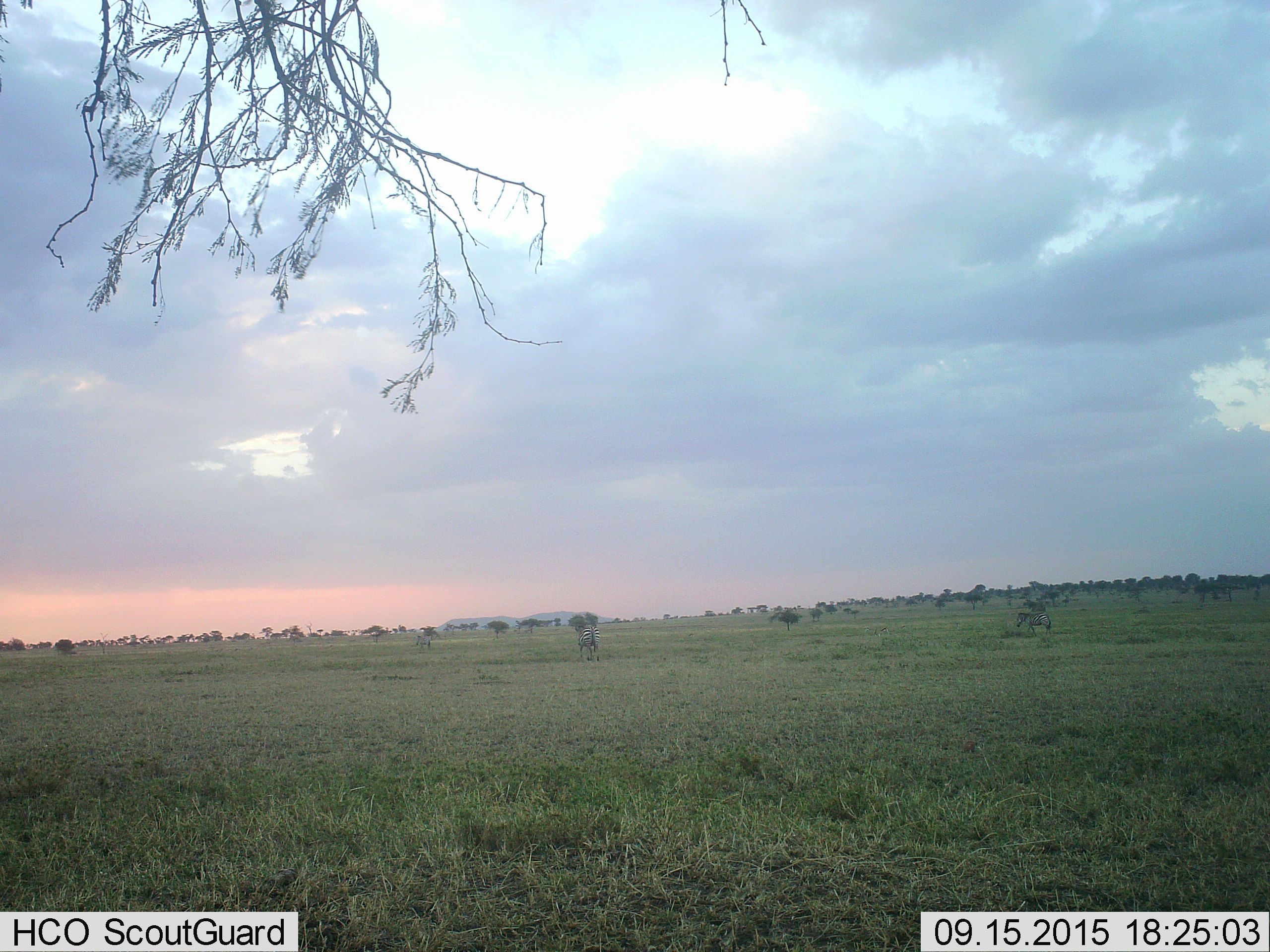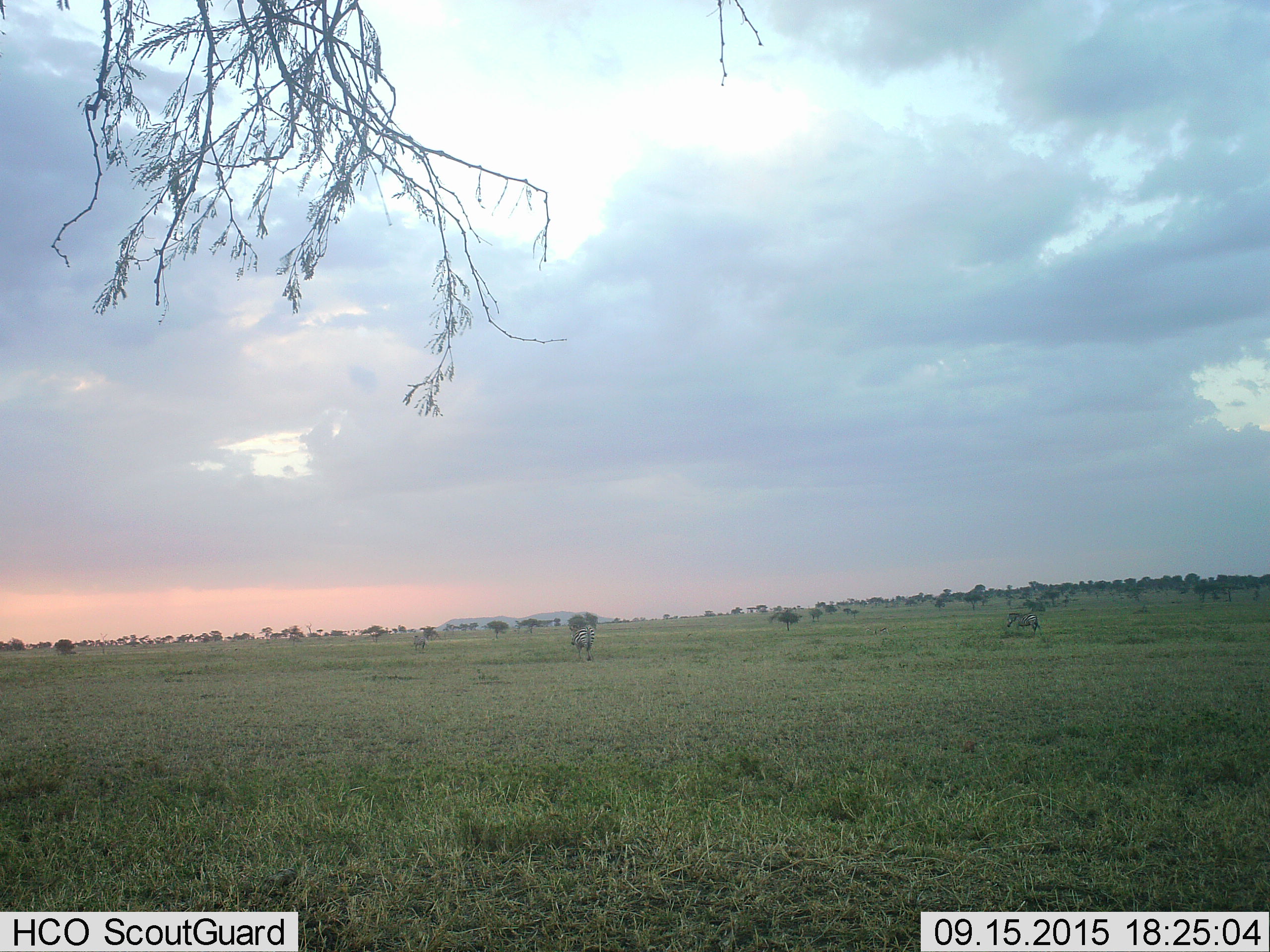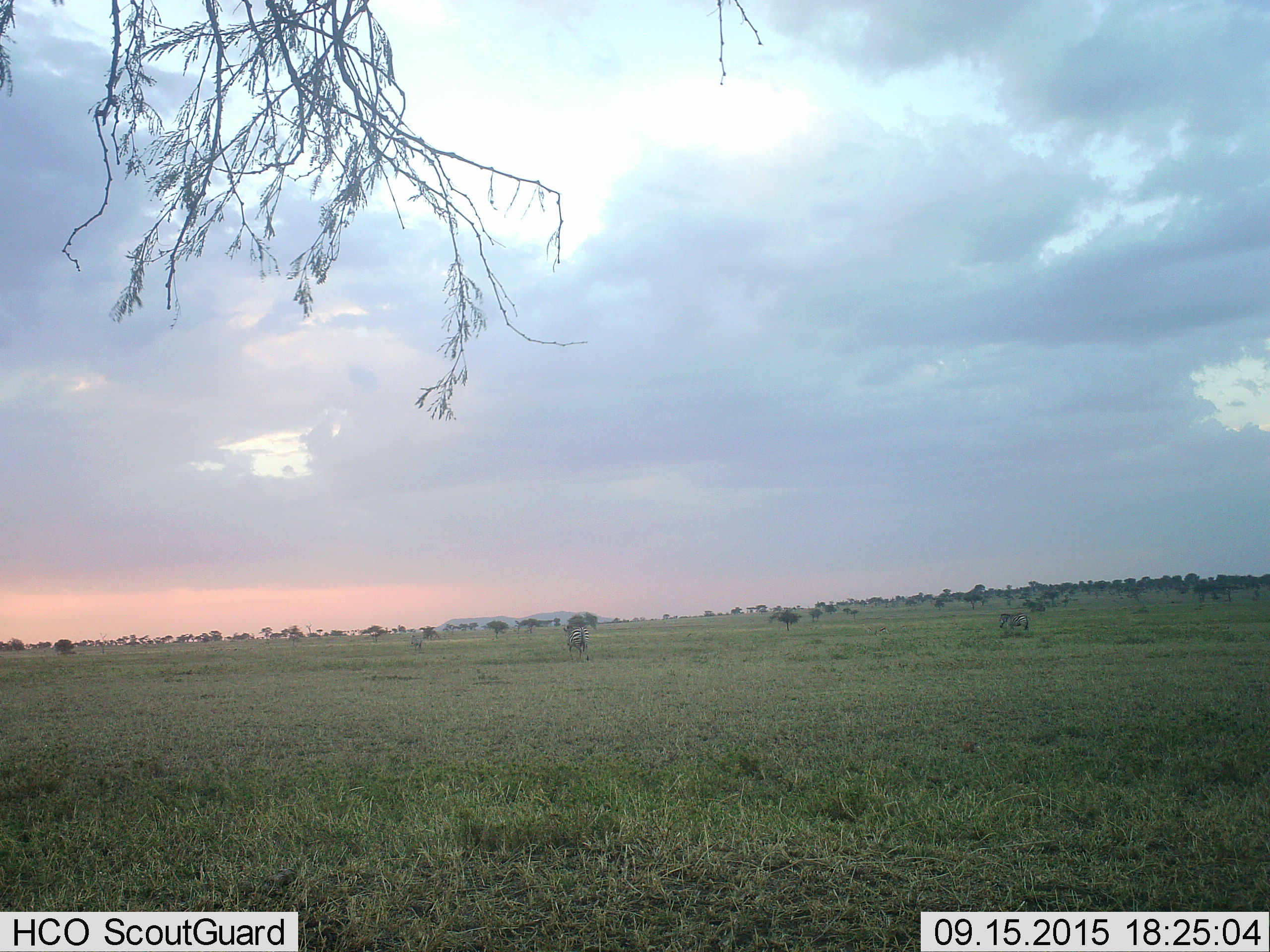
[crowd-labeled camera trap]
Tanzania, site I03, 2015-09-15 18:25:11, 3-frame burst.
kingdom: Animalia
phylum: Chordata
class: Mammalia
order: Perissodactyla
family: Equidae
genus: Equus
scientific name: Equus quagga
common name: plains zebra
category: zebra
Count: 3.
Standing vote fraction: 33%.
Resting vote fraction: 0%.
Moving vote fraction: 67%.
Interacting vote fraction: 0%.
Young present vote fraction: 0%.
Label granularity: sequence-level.